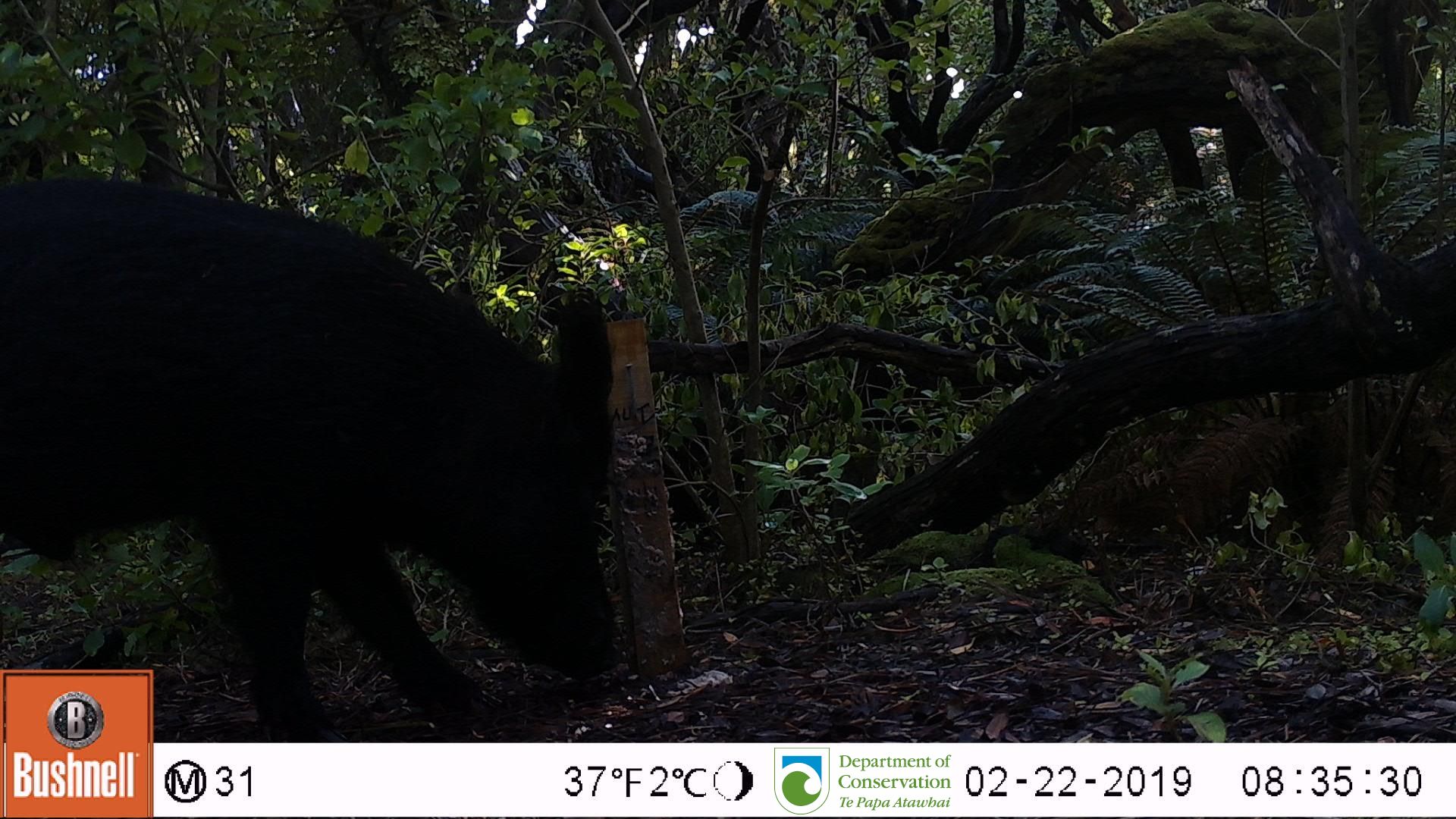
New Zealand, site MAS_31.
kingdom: Animalia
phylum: Chordata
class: Mammalia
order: Artiodactyla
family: Suidae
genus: Sus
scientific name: Sus scrofa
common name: pig